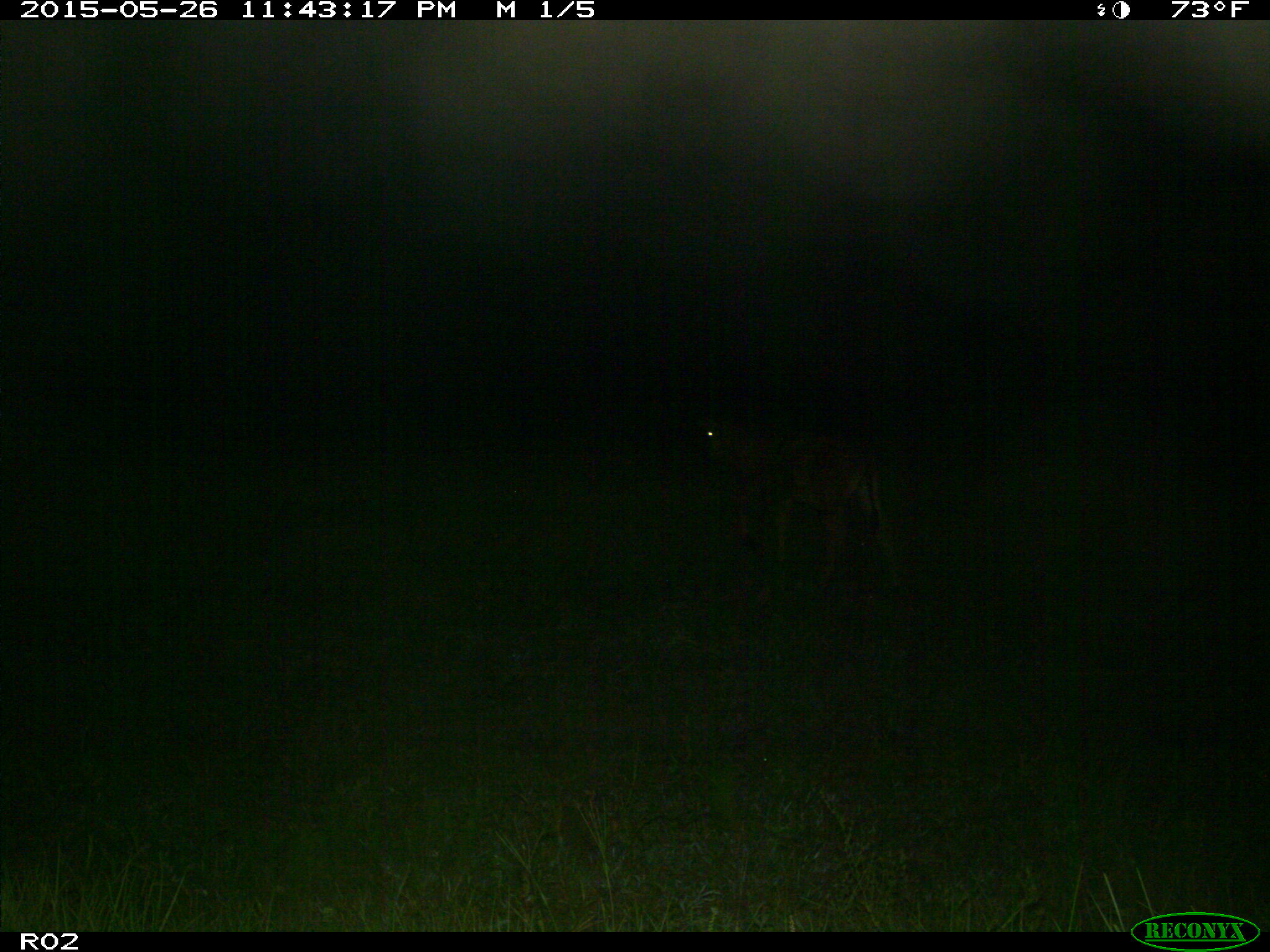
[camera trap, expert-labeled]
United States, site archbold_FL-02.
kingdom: Animalia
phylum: Chordata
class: Mammalia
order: Artiodactyla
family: Bovidae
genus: Bos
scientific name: Bos taurus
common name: domestic cow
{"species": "Bos taurus (domestic cow)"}